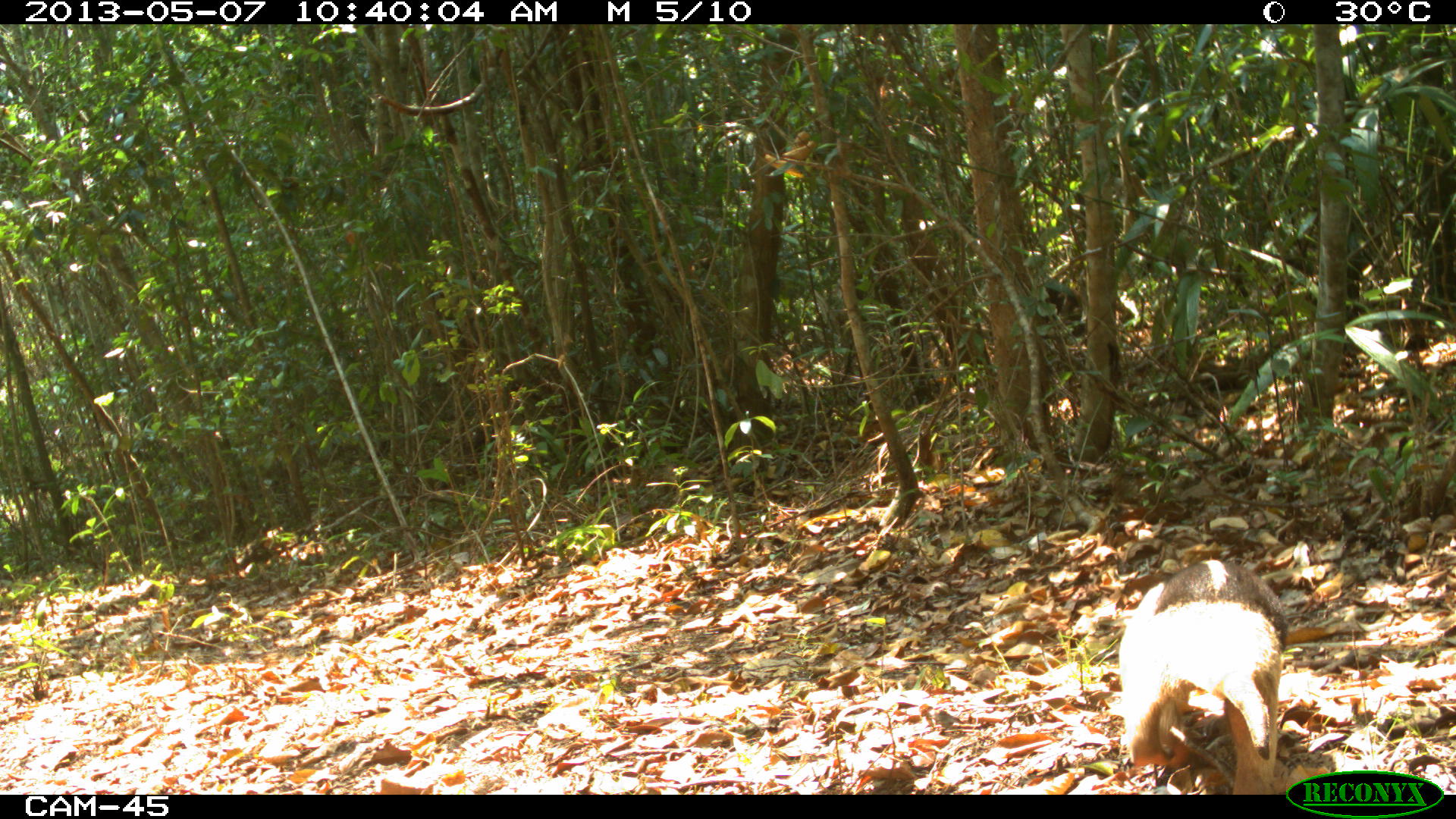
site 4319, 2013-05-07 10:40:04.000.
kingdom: Animalia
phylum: Chordata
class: Mammalia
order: Pilosa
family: Myrmecophagidae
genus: Tamandua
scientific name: Tamandua mexicana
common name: northern tamandua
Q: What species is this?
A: Tamandua mexicana (northern tamandua).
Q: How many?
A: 1.